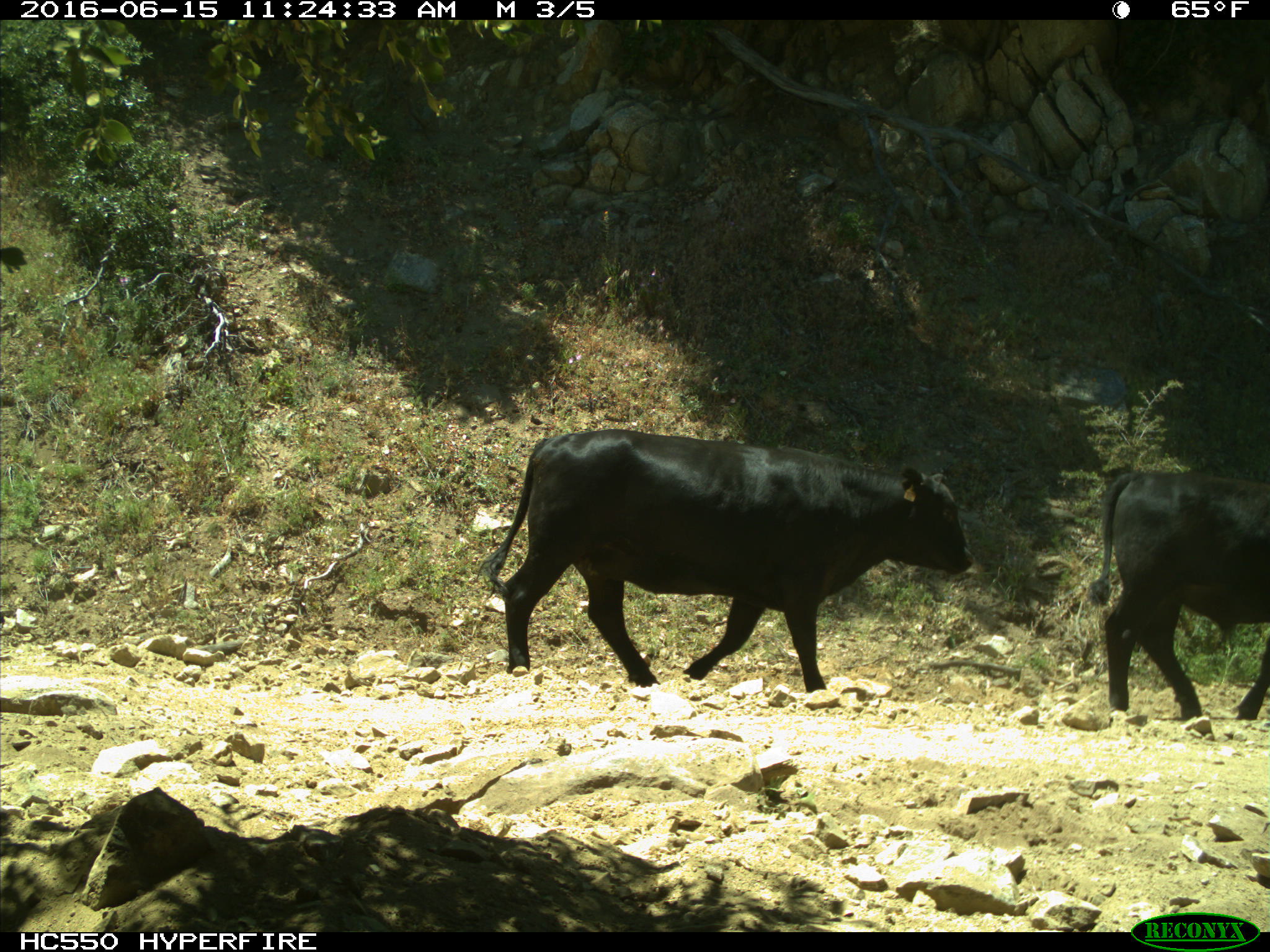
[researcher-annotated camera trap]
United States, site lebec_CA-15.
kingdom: Animalia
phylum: Chordata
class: Mammalia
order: Artiodactyla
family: Bovidae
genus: Bos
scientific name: Bos taurus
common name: domestic cow